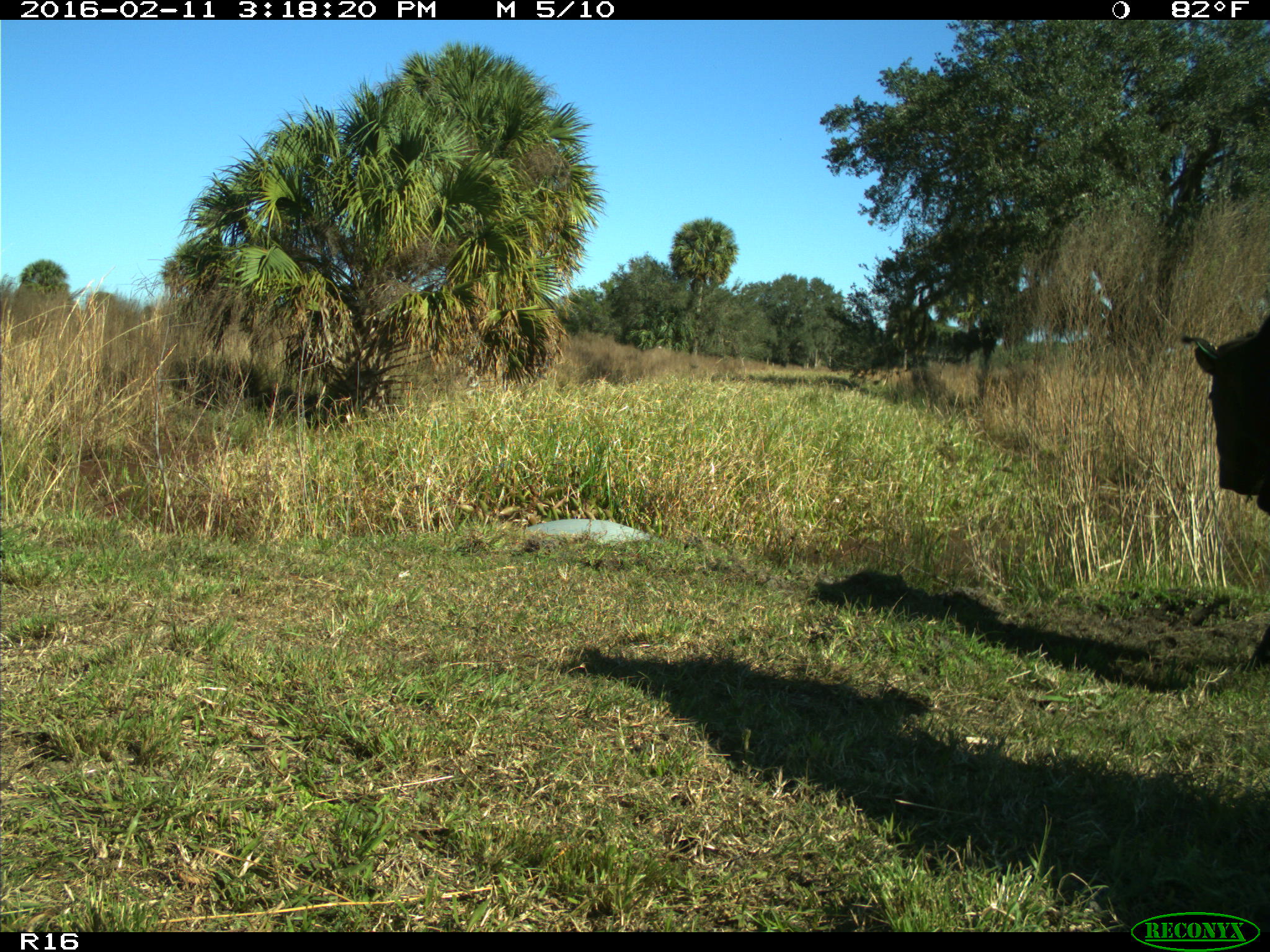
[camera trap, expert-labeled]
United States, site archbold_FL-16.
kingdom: Animalia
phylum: Chordata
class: Mammalia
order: Artiodactyla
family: Bovidae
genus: Bos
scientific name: Bos taurus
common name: domestic cow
Bos taurus (domestic cow).